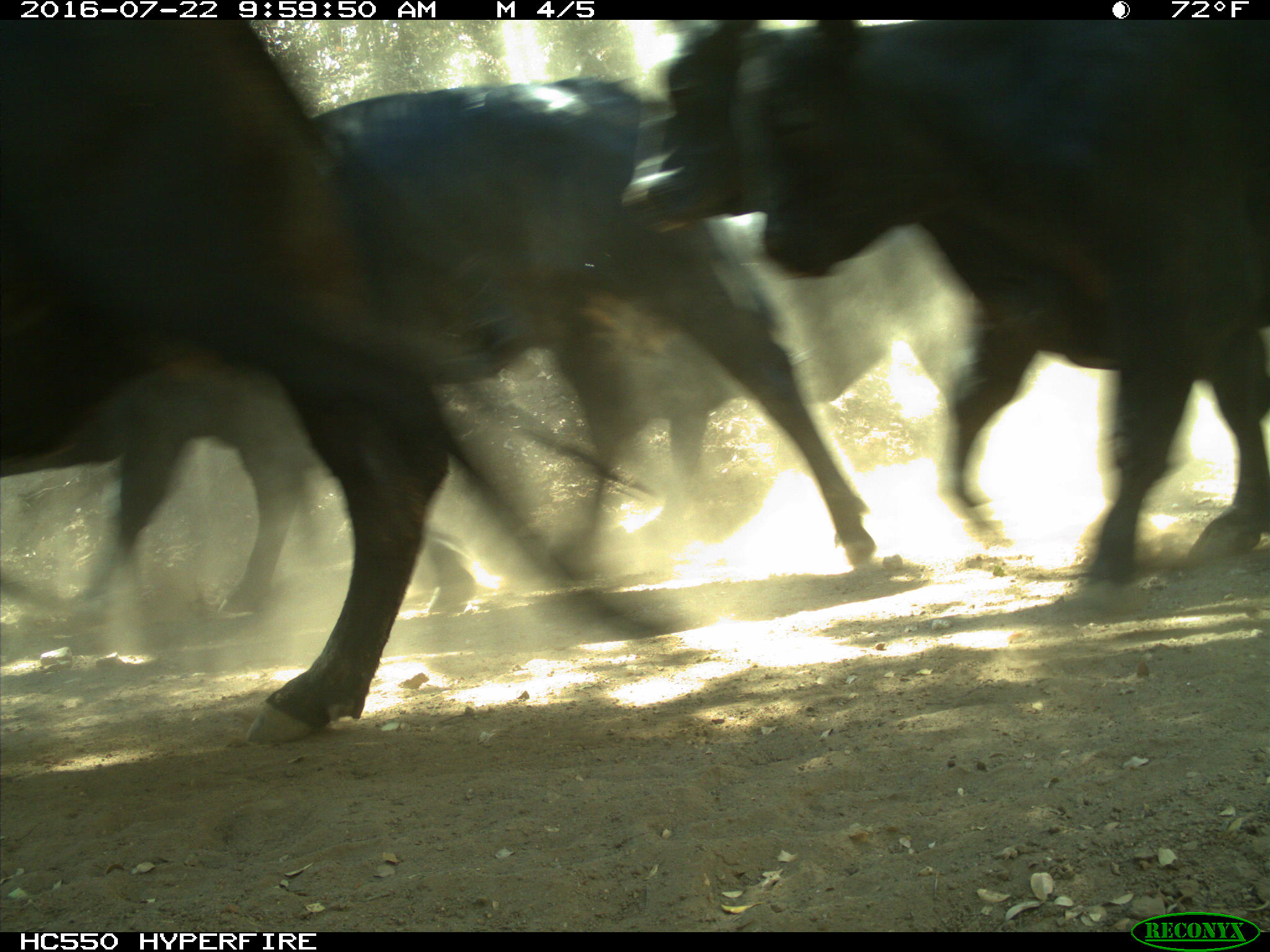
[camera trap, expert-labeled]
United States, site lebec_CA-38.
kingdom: Animalia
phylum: Chordata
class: Mammalia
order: Artiodactyla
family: Bovidae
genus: Bos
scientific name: Bos taurus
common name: domestic cow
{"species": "Bos taurus (domestic cow)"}